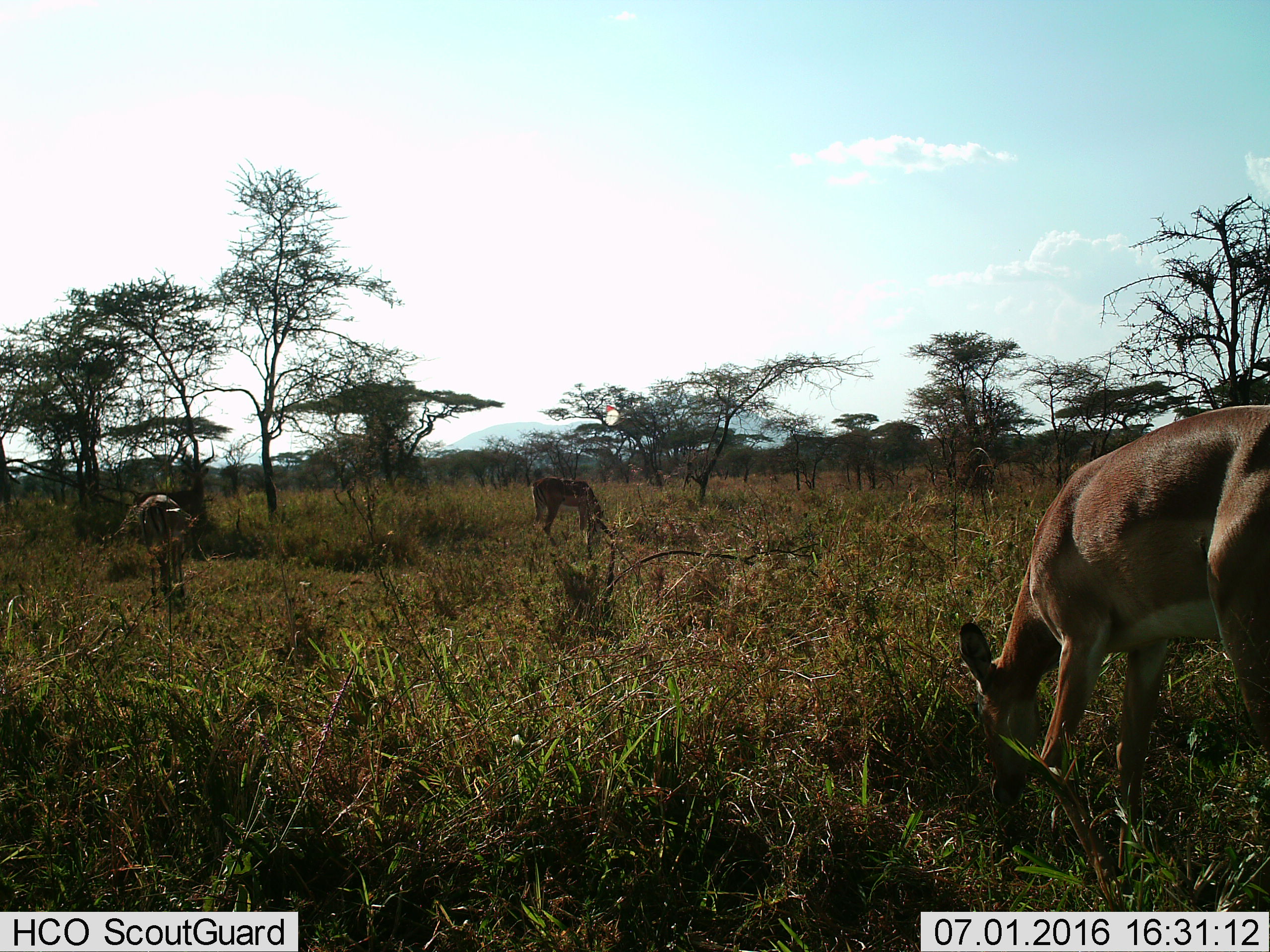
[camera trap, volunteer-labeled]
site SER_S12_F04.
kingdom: Animalia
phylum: Chordata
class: Mammalia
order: Artiodactyla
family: Bovidae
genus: Aepyceros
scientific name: Aepyceros melampus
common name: impala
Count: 3.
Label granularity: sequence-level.